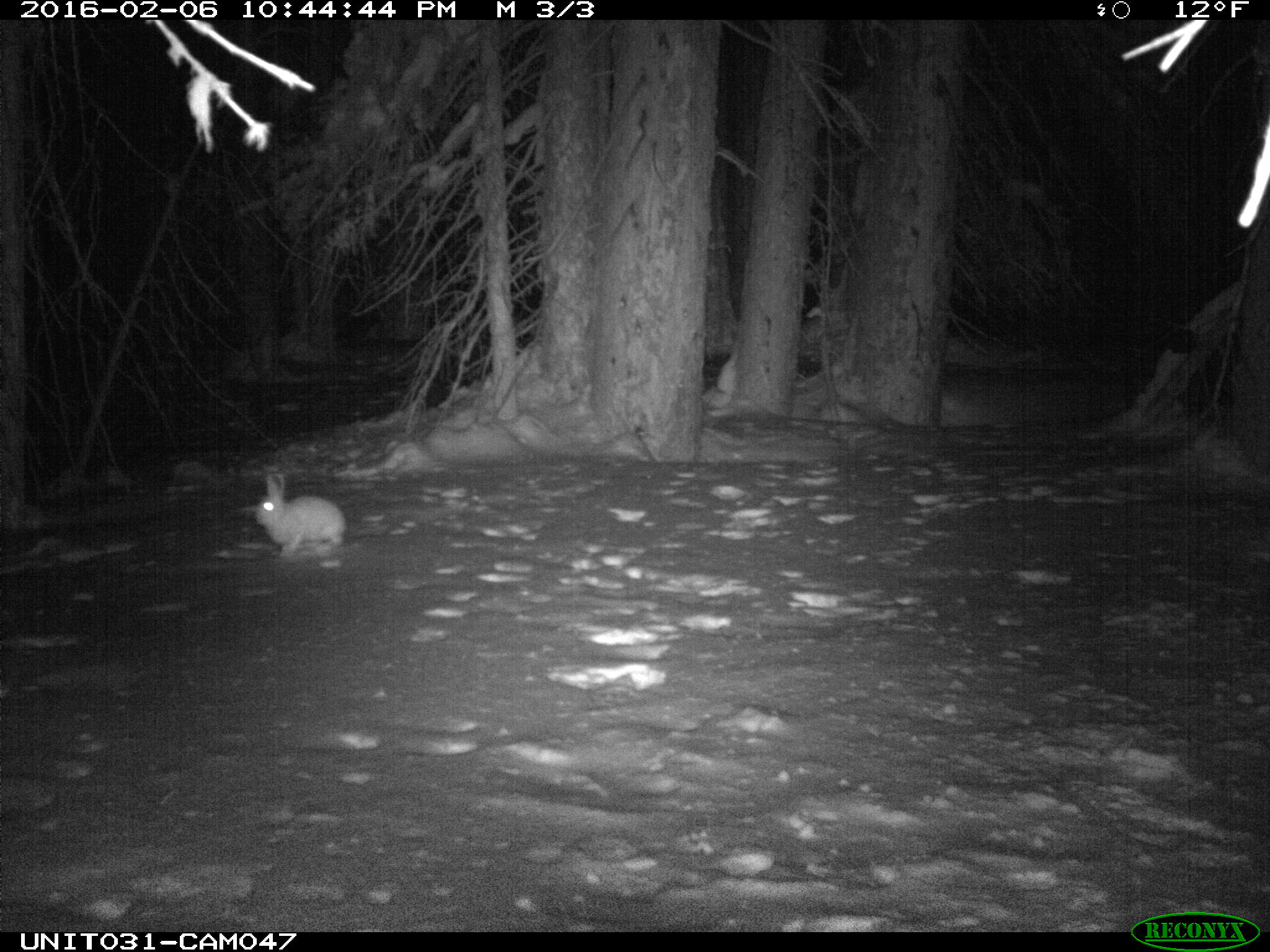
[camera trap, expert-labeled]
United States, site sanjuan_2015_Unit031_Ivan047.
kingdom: Animalia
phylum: Chordata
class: Mammalia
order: Lagomorpha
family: Leporidae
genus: Lepus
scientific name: Lepus americanus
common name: snowshoe hare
Lepus americanus (snowshoe hare).